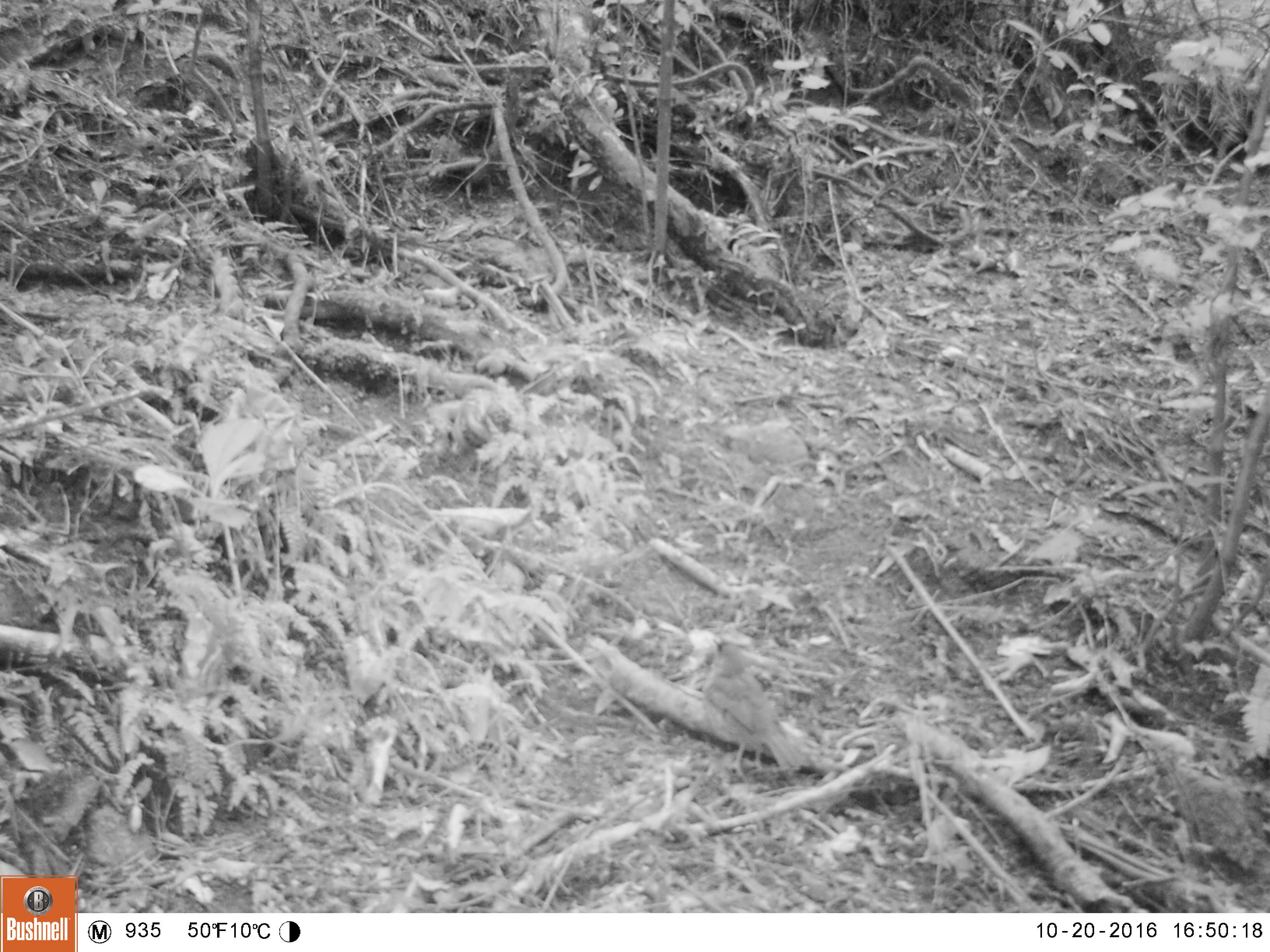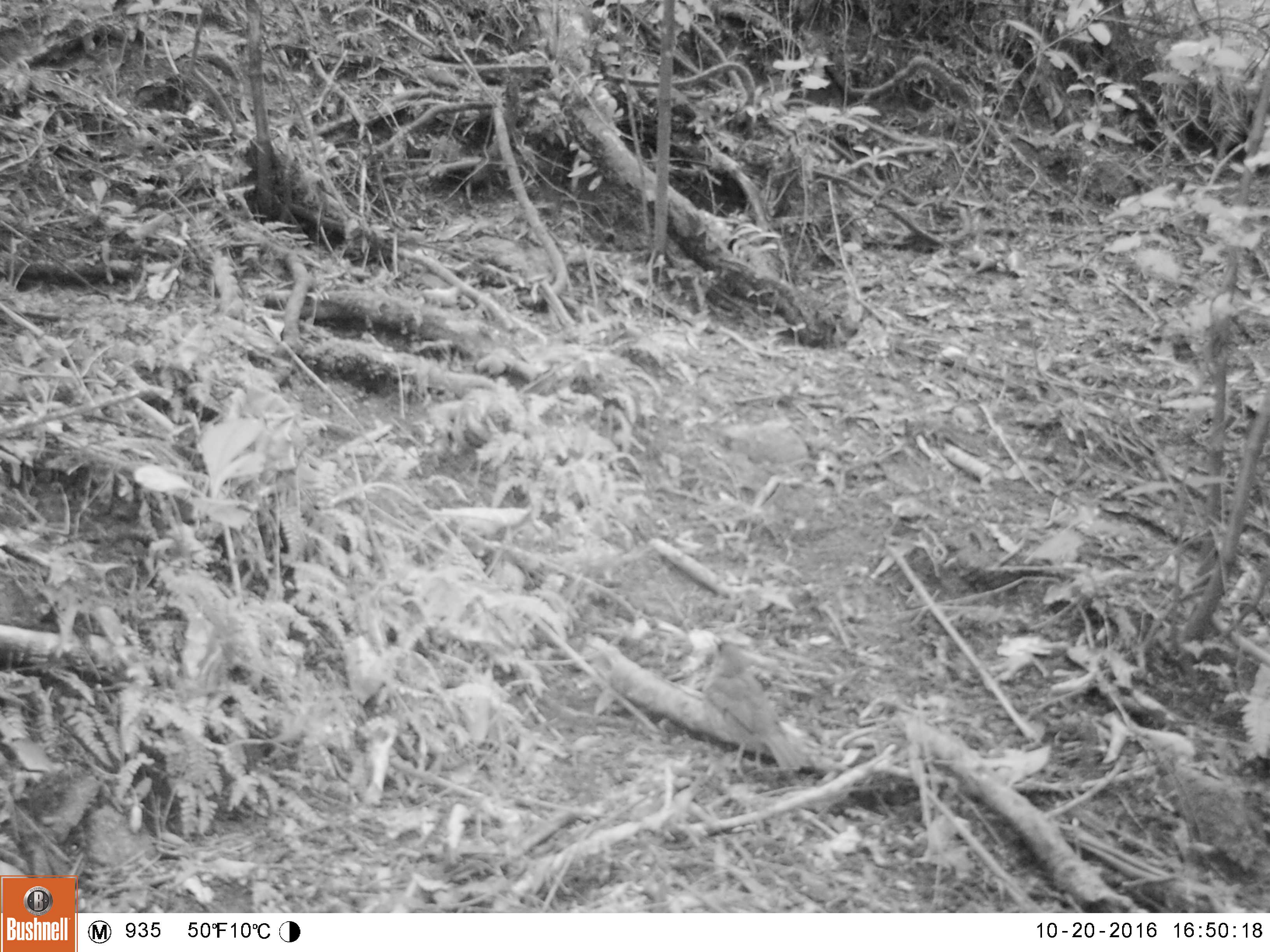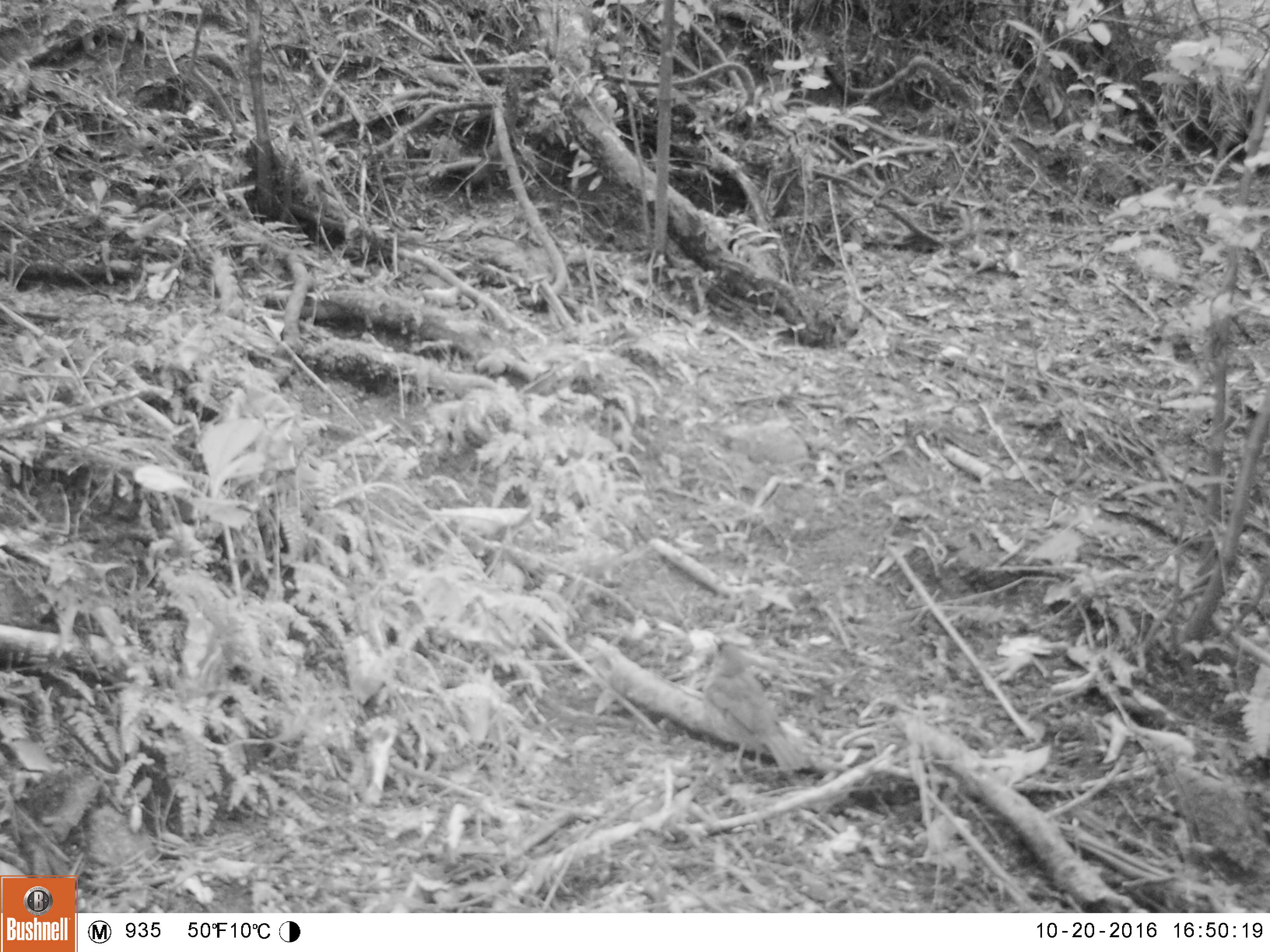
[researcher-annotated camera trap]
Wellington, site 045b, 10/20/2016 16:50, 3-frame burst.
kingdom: Animalia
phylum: Chordata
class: Aves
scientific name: Aves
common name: bird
Bird (Aves).